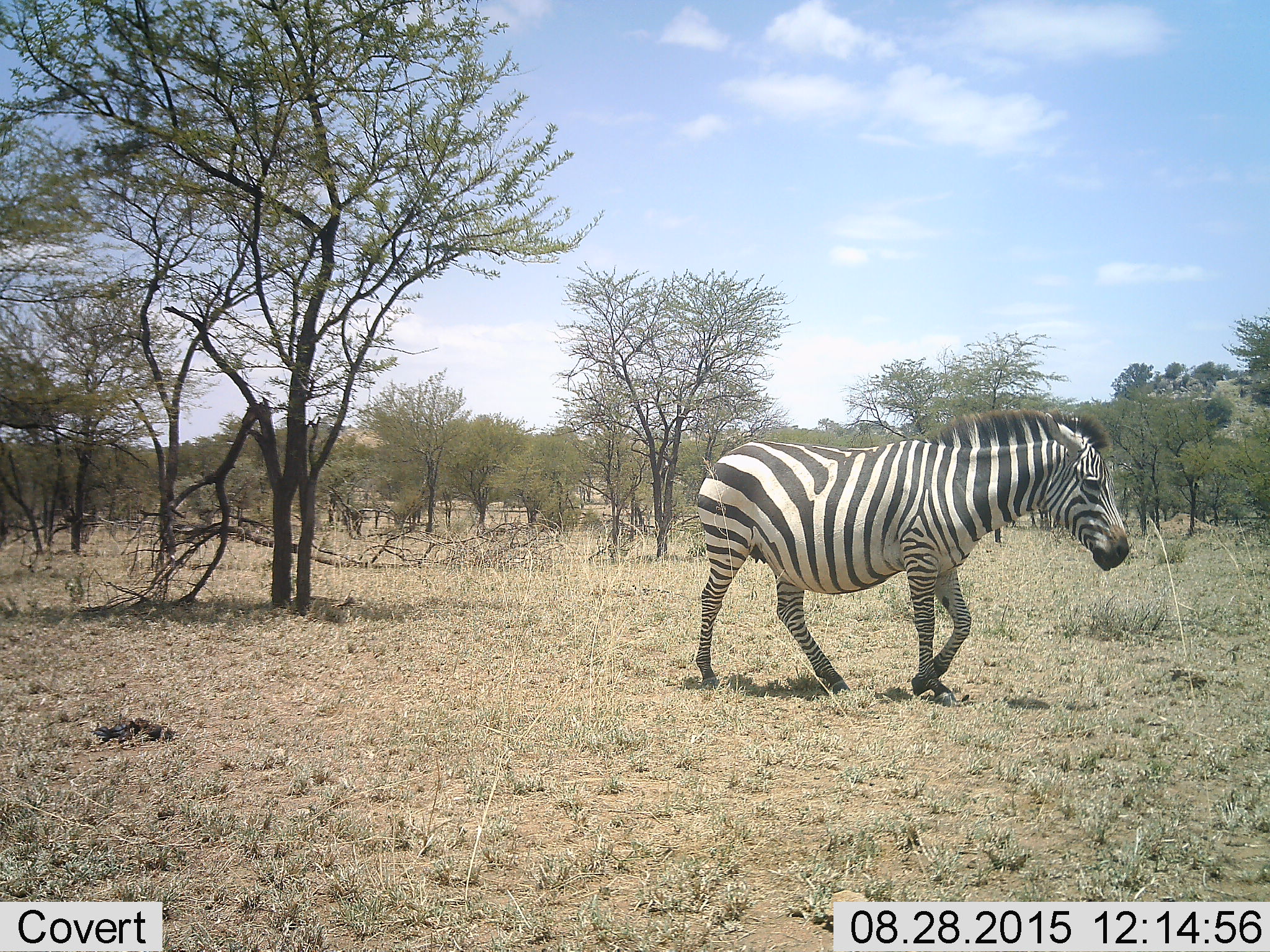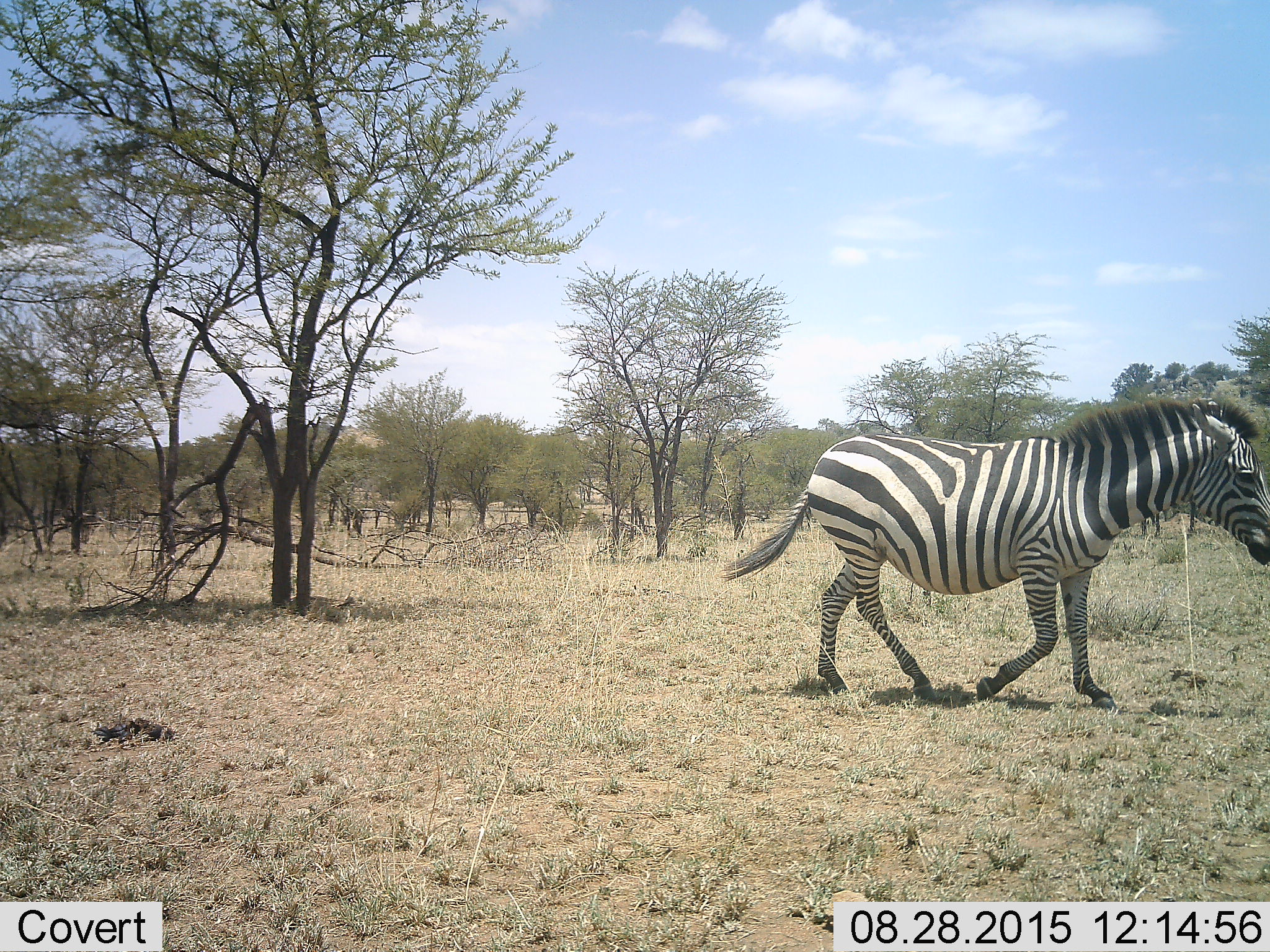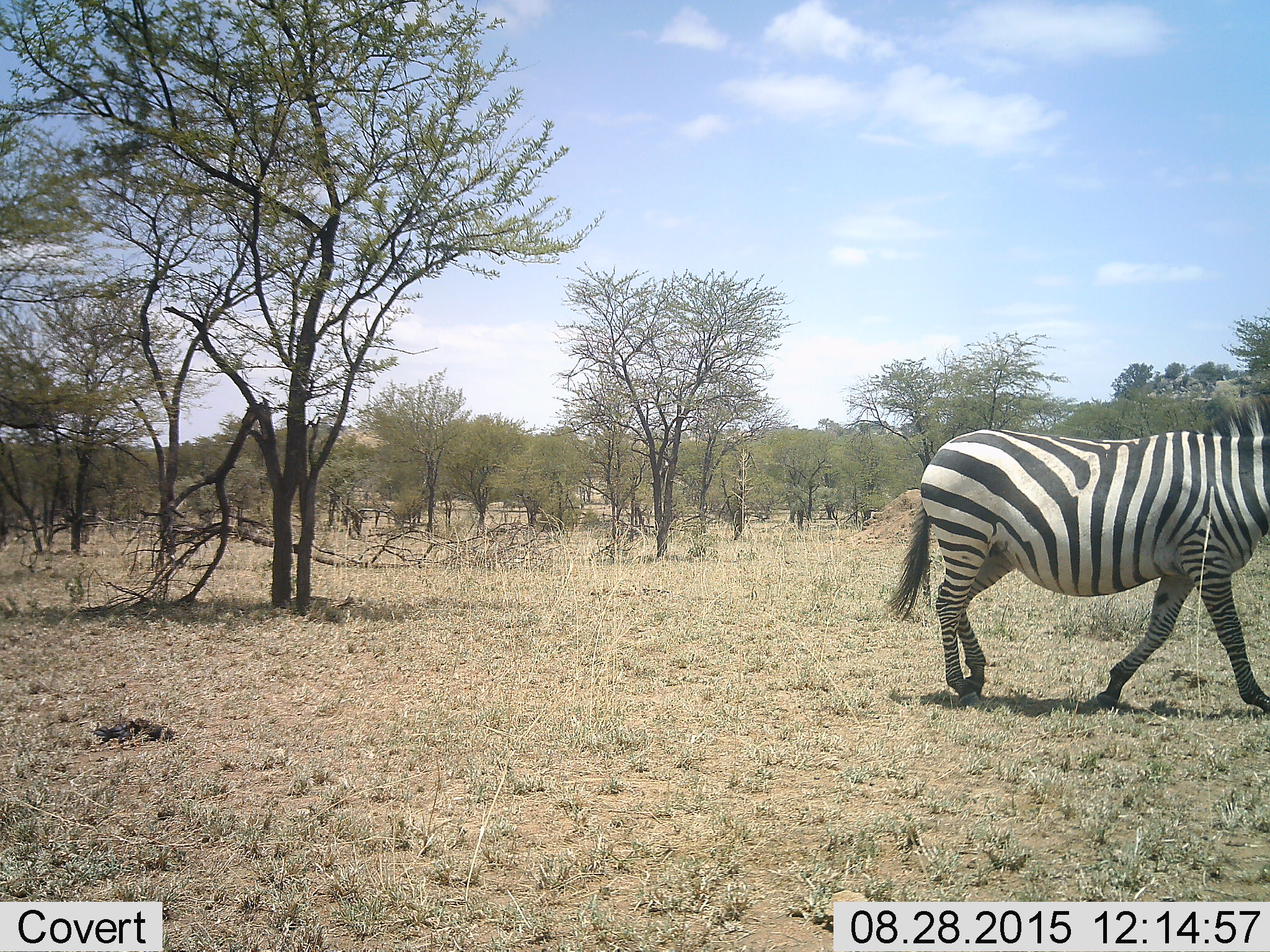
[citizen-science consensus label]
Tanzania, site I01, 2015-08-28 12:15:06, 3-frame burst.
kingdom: Animalia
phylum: Chordata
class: Mammalia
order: Perissodactyla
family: Equidae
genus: Equus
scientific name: Equus quagga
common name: plains zebra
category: zebra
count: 1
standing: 22%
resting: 0%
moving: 78%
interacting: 0%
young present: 11%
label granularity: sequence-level